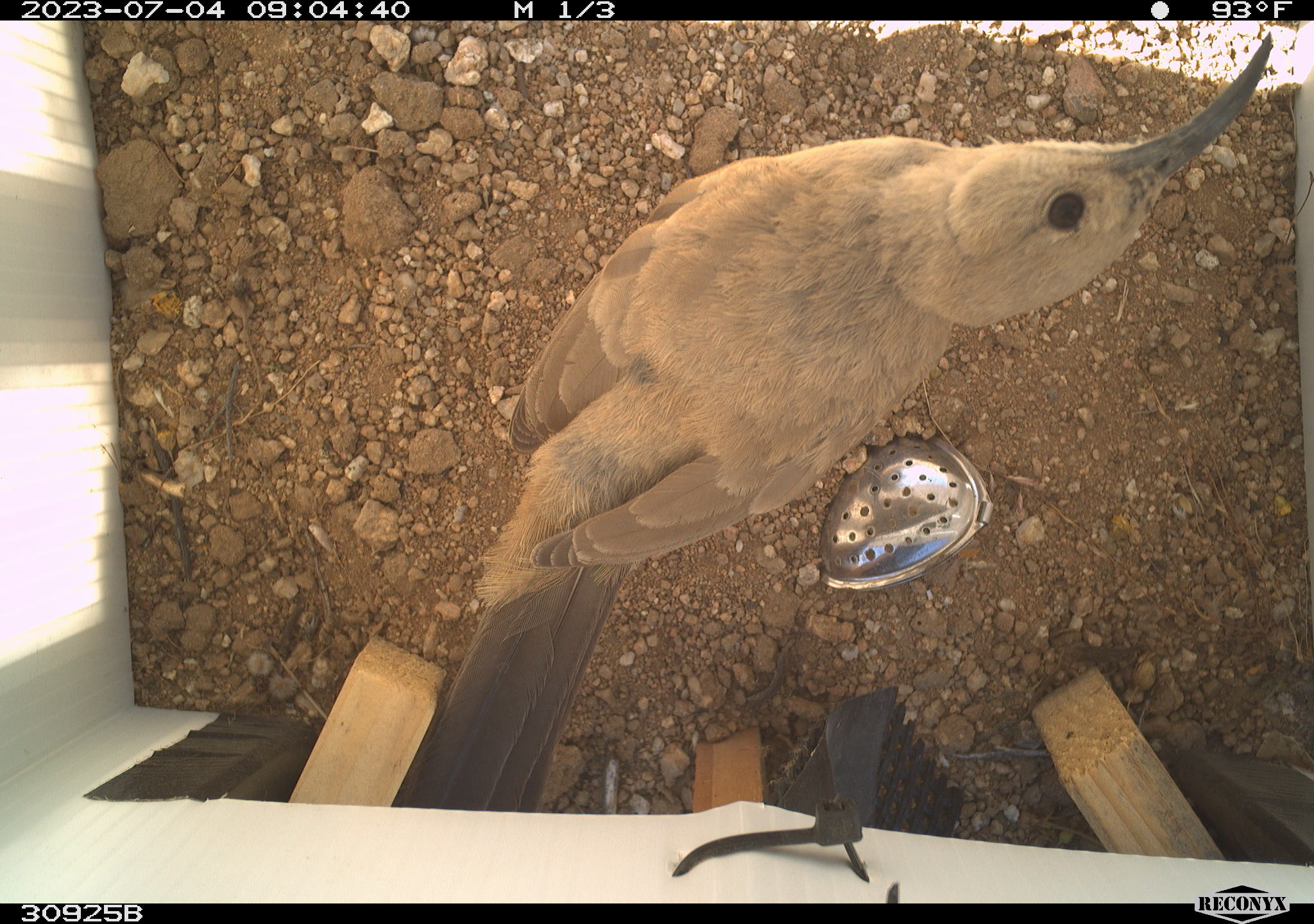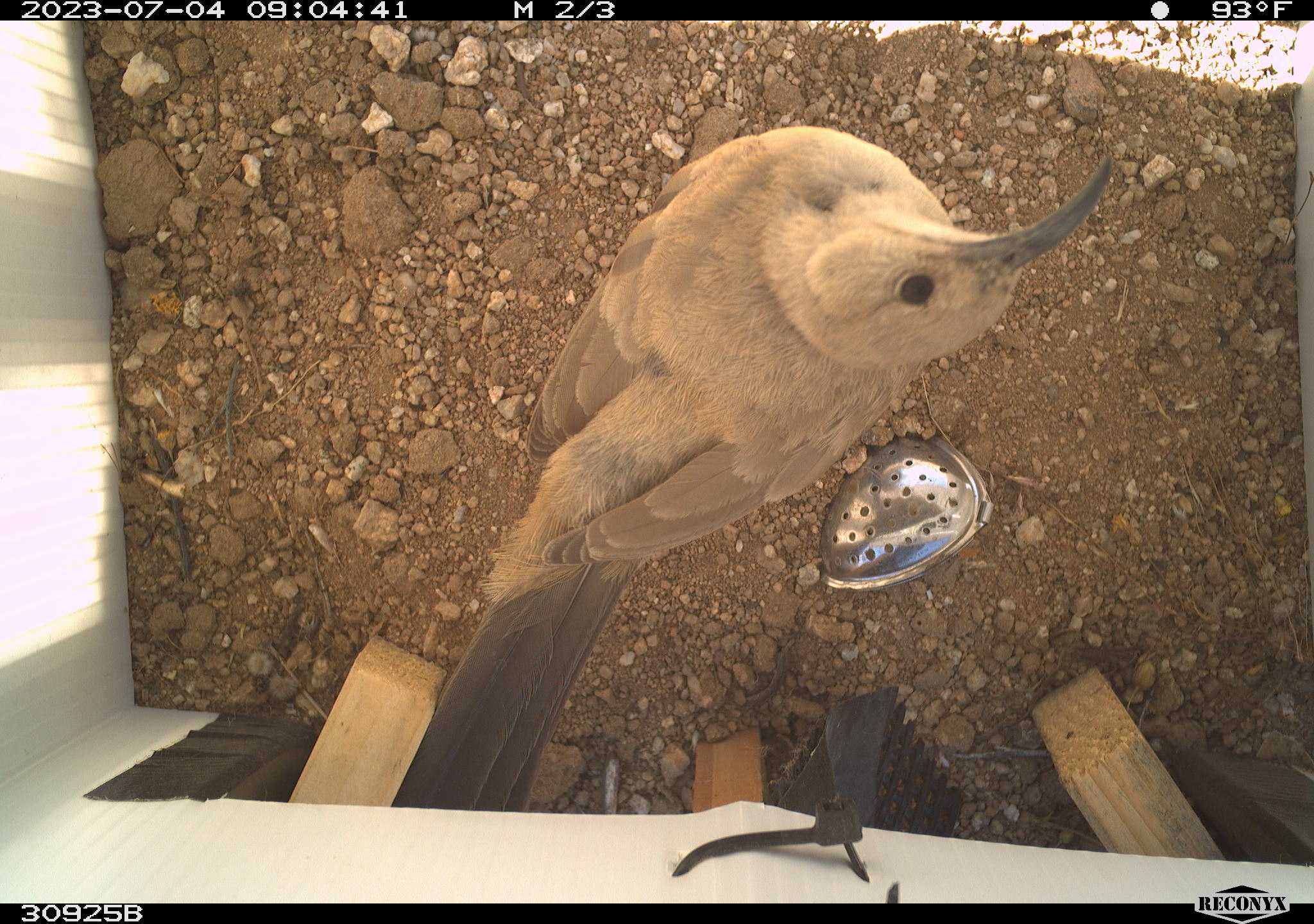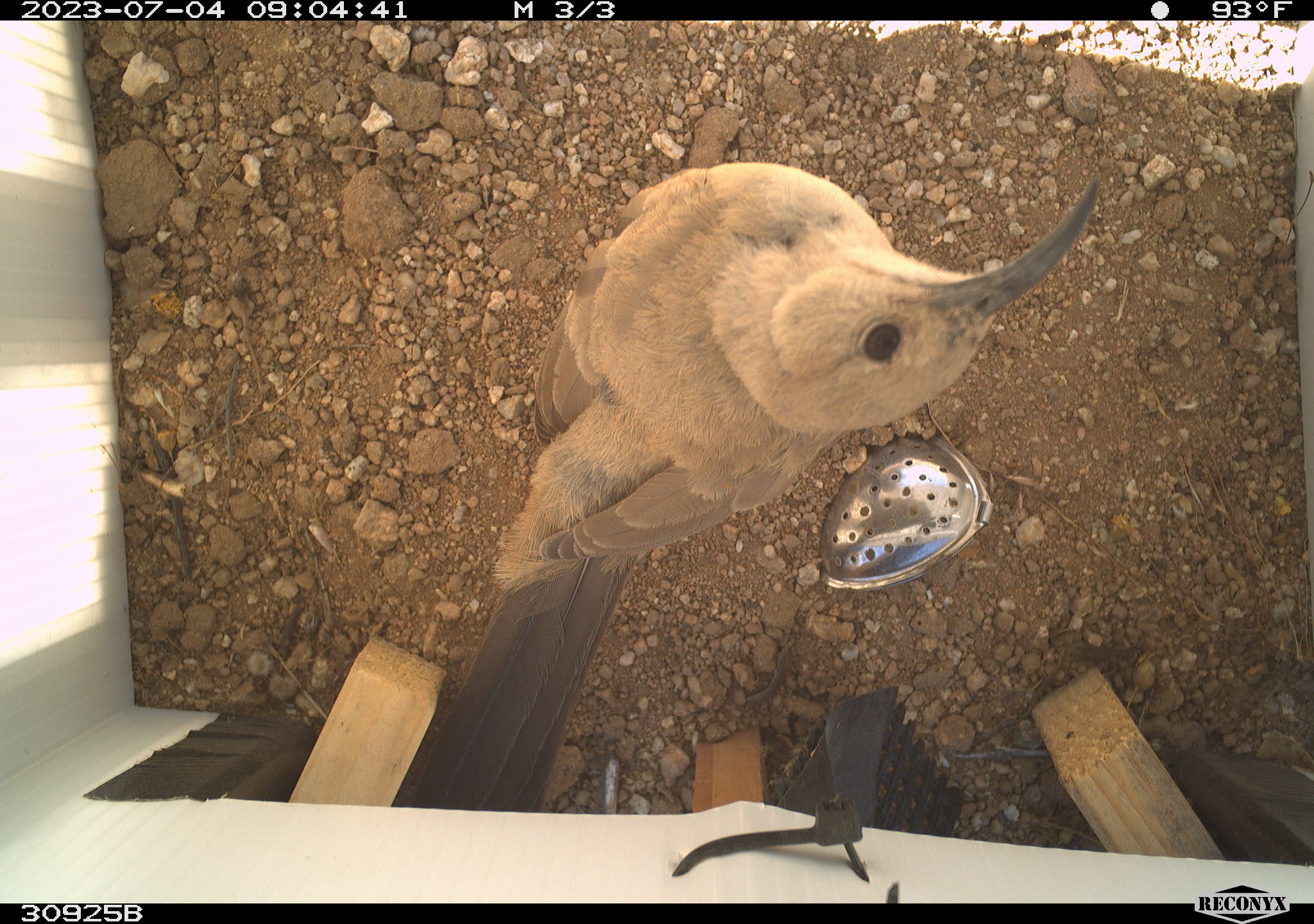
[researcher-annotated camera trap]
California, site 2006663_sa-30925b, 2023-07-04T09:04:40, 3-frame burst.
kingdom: Animalia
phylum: Chordata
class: Aves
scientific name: Aves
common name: bird